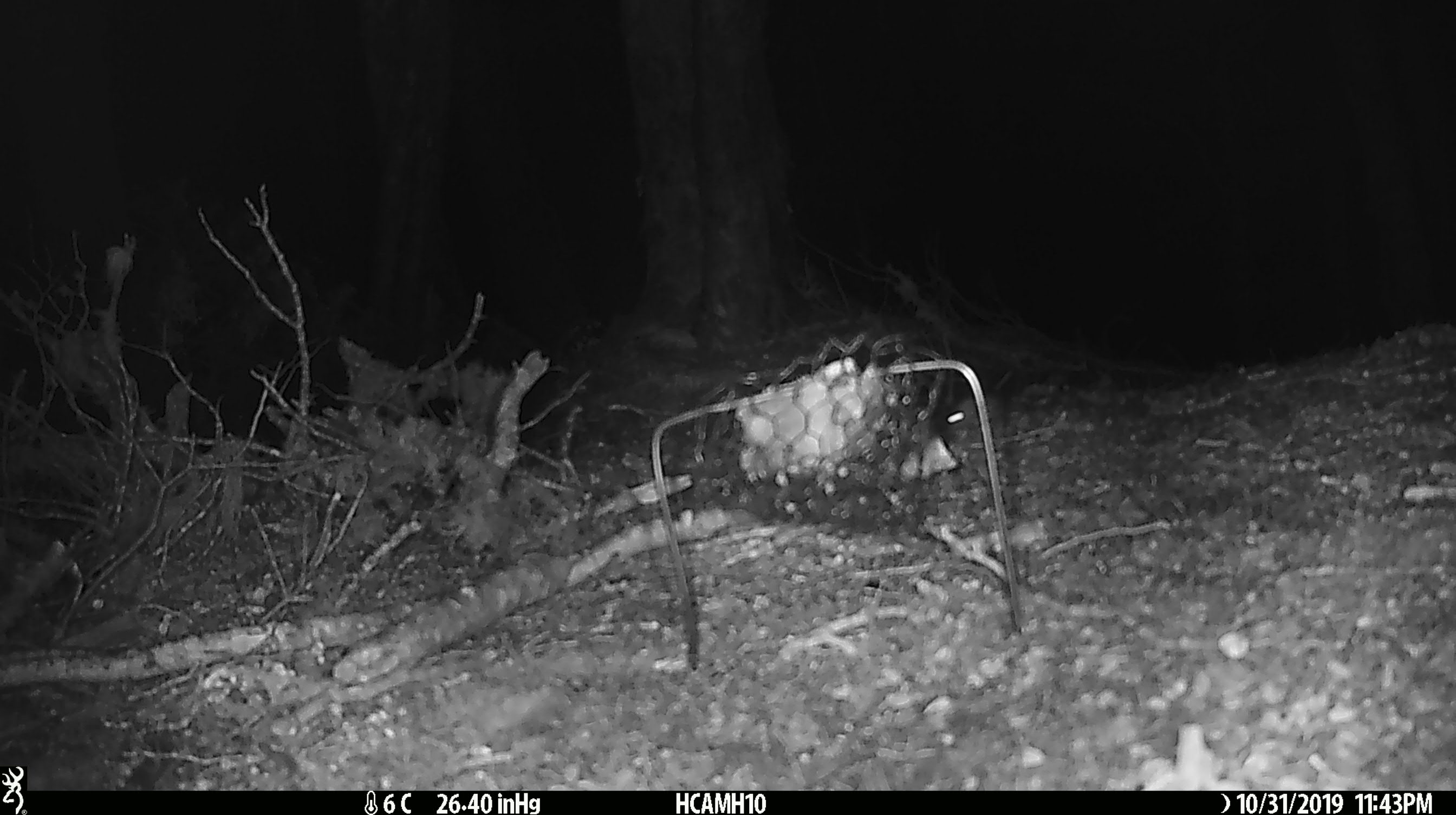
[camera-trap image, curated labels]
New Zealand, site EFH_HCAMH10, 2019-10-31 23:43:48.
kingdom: Animalia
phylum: Chordata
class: Mammalia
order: Rodentia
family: Muridae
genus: Mus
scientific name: Mus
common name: mouse